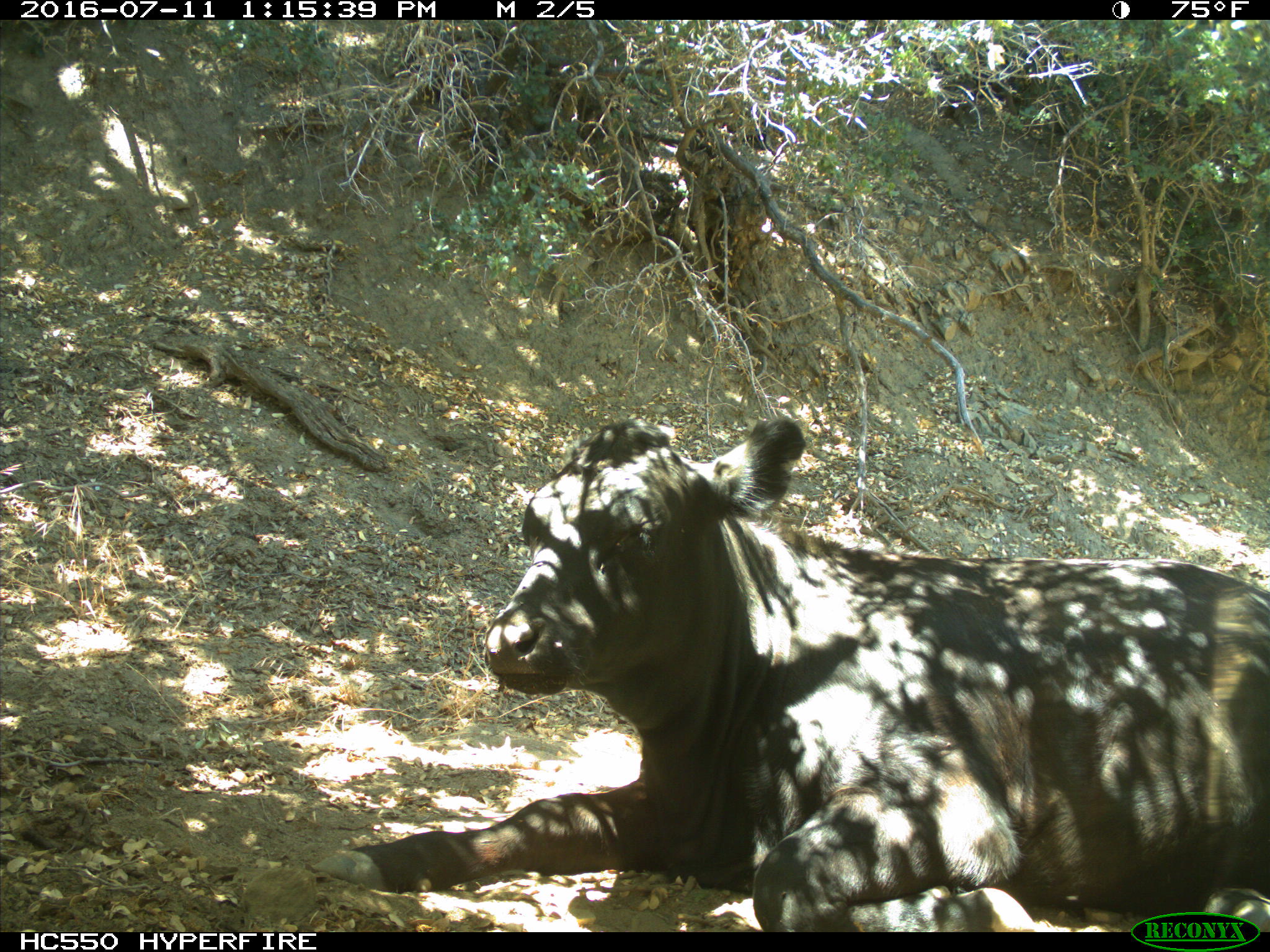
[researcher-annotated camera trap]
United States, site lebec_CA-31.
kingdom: Animalia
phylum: Chordata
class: Mammalia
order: Artiodactyla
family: Bovidae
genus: Bos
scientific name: Bos taurus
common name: domestic cow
Bos taurus (domestic cow).